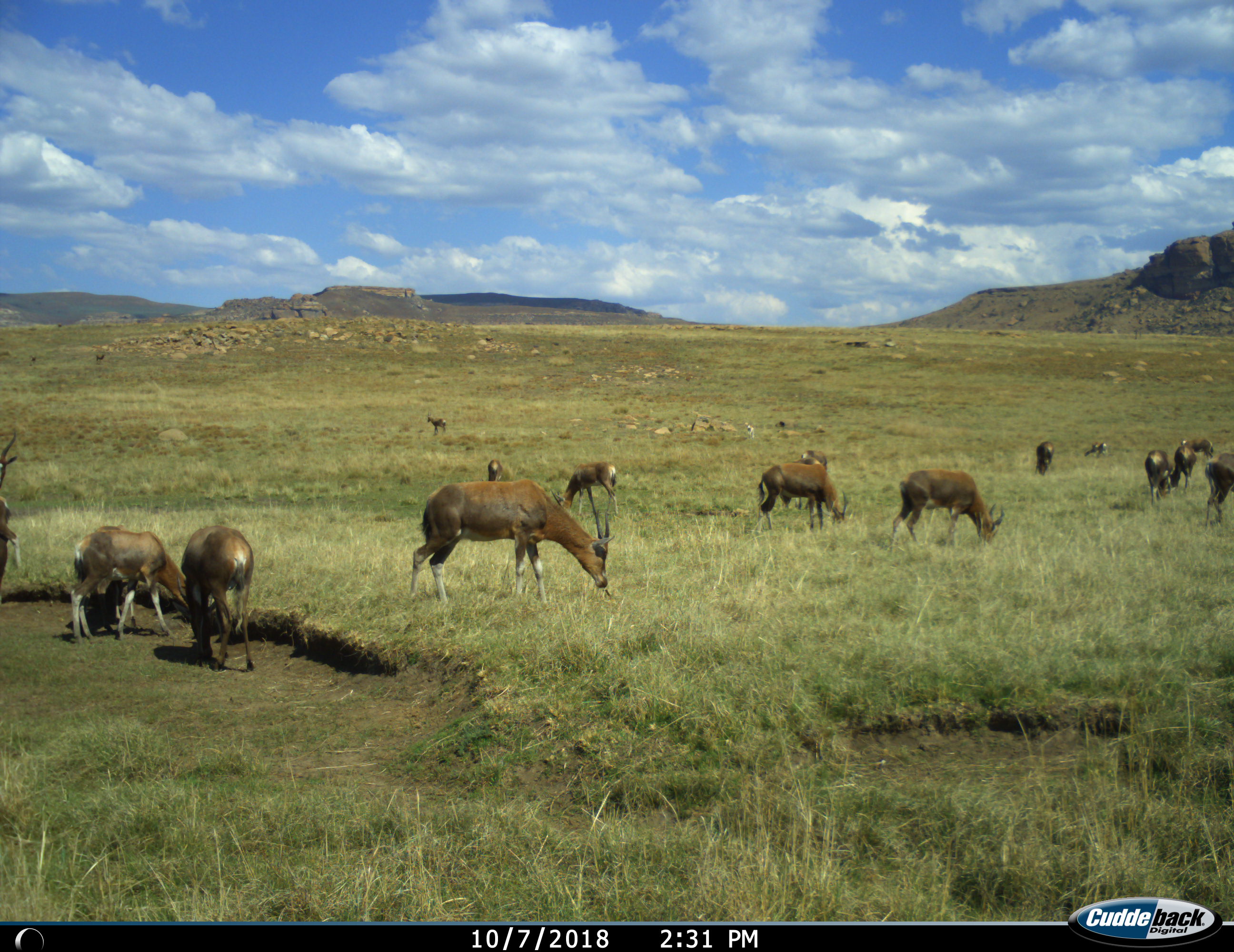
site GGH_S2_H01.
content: unidentified animal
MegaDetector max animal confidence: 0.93